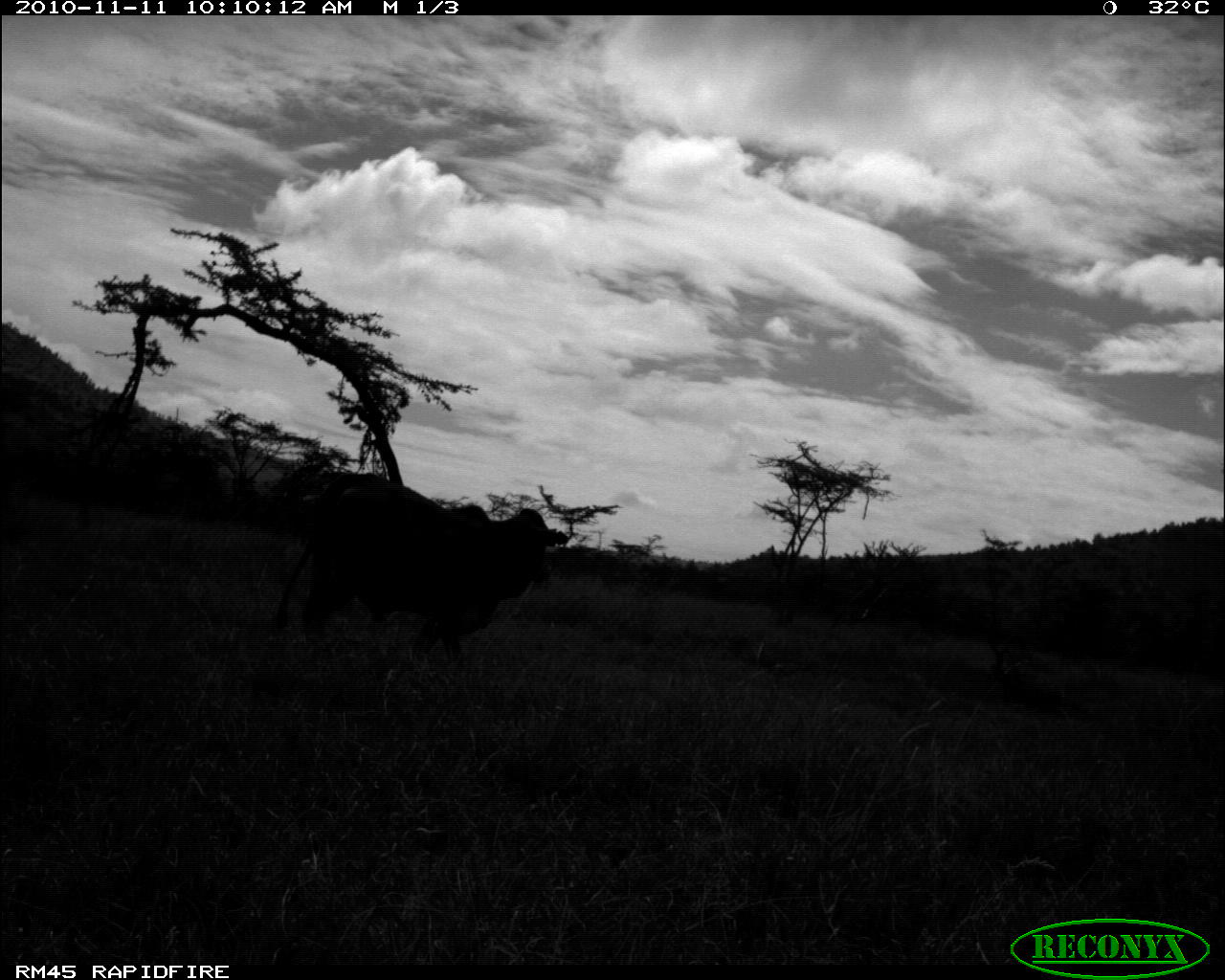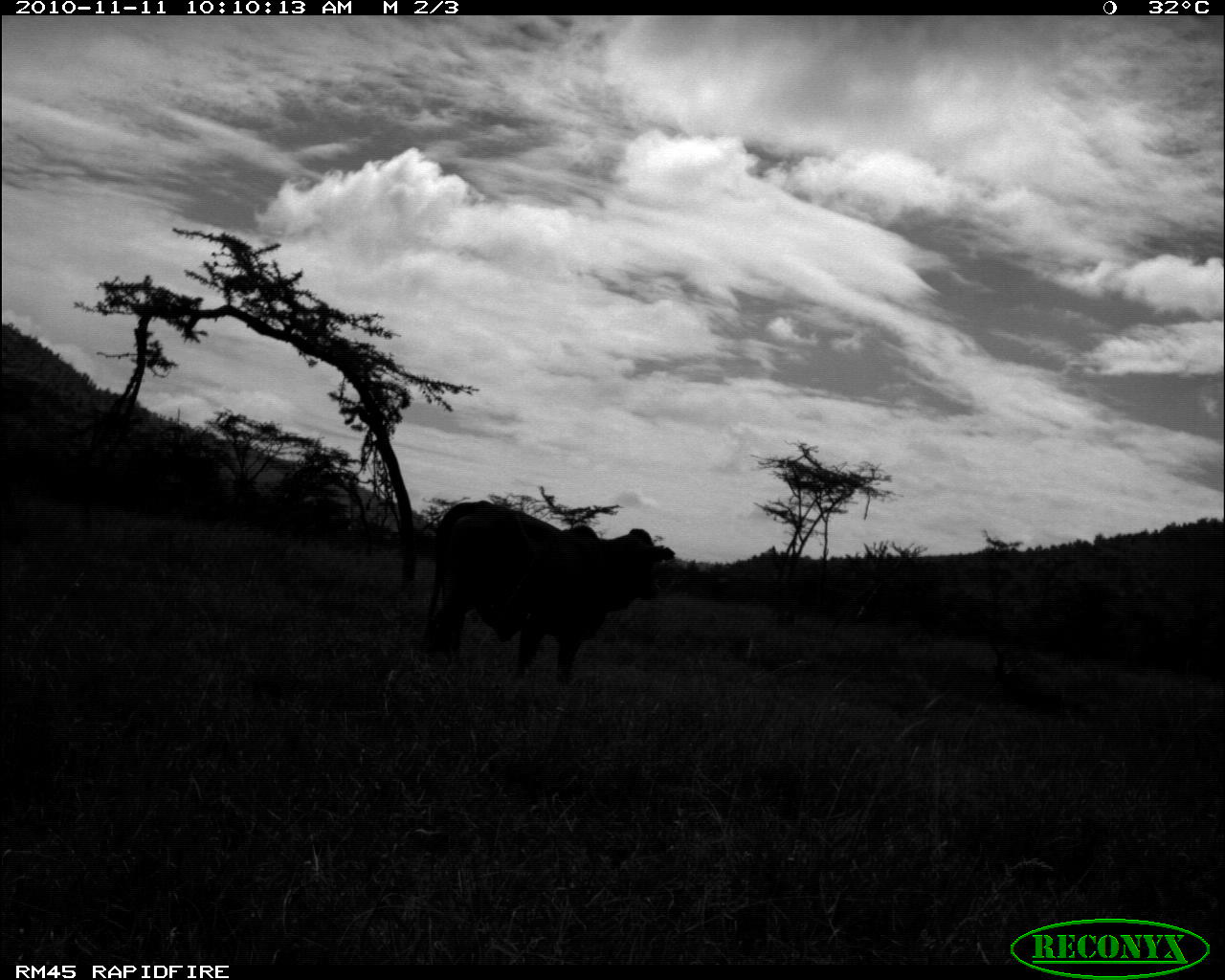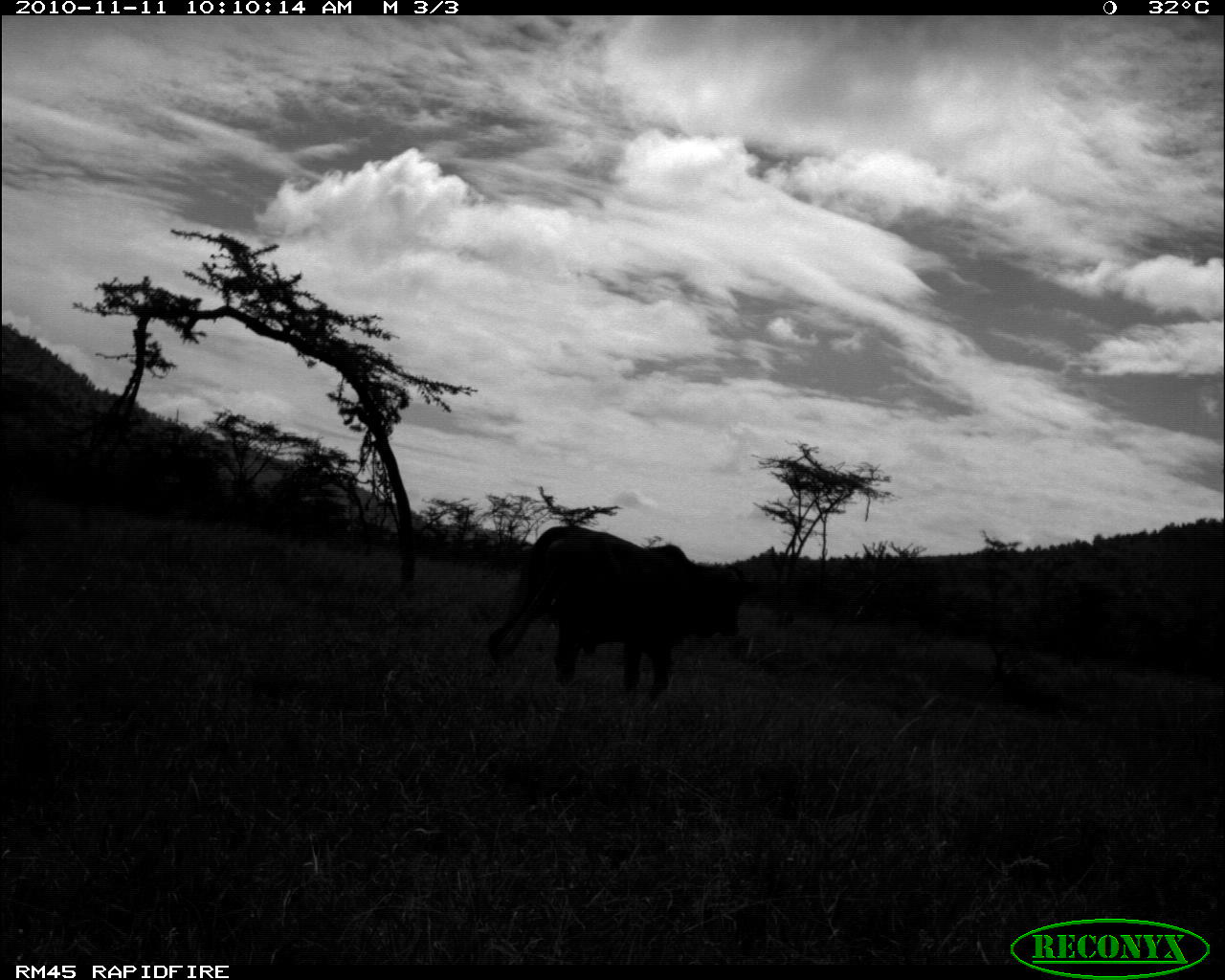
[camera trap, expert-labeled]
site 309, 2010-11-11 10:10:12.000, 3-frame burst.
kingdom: Animalia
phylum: Chordata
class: Mammalia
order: Artiodactyla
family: Bovidae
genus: Bos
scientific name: Bos taurus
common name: domestic cattle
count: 1